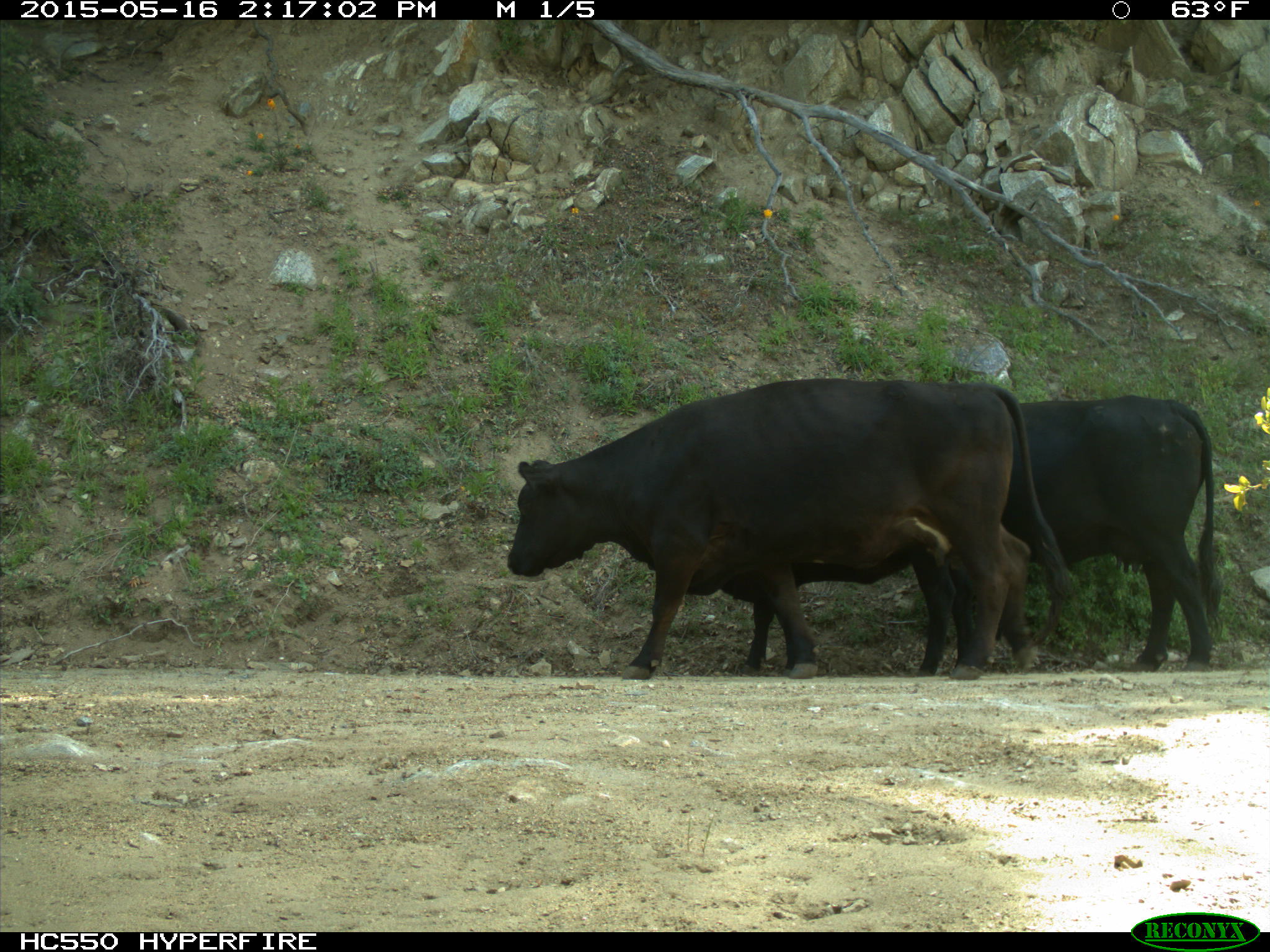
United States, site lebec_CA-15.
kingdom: Animalia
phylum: Chordata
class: Mammalia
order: Artiodactyla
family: Bovidae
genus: Bos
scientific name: Bos taurus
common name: domestic cow